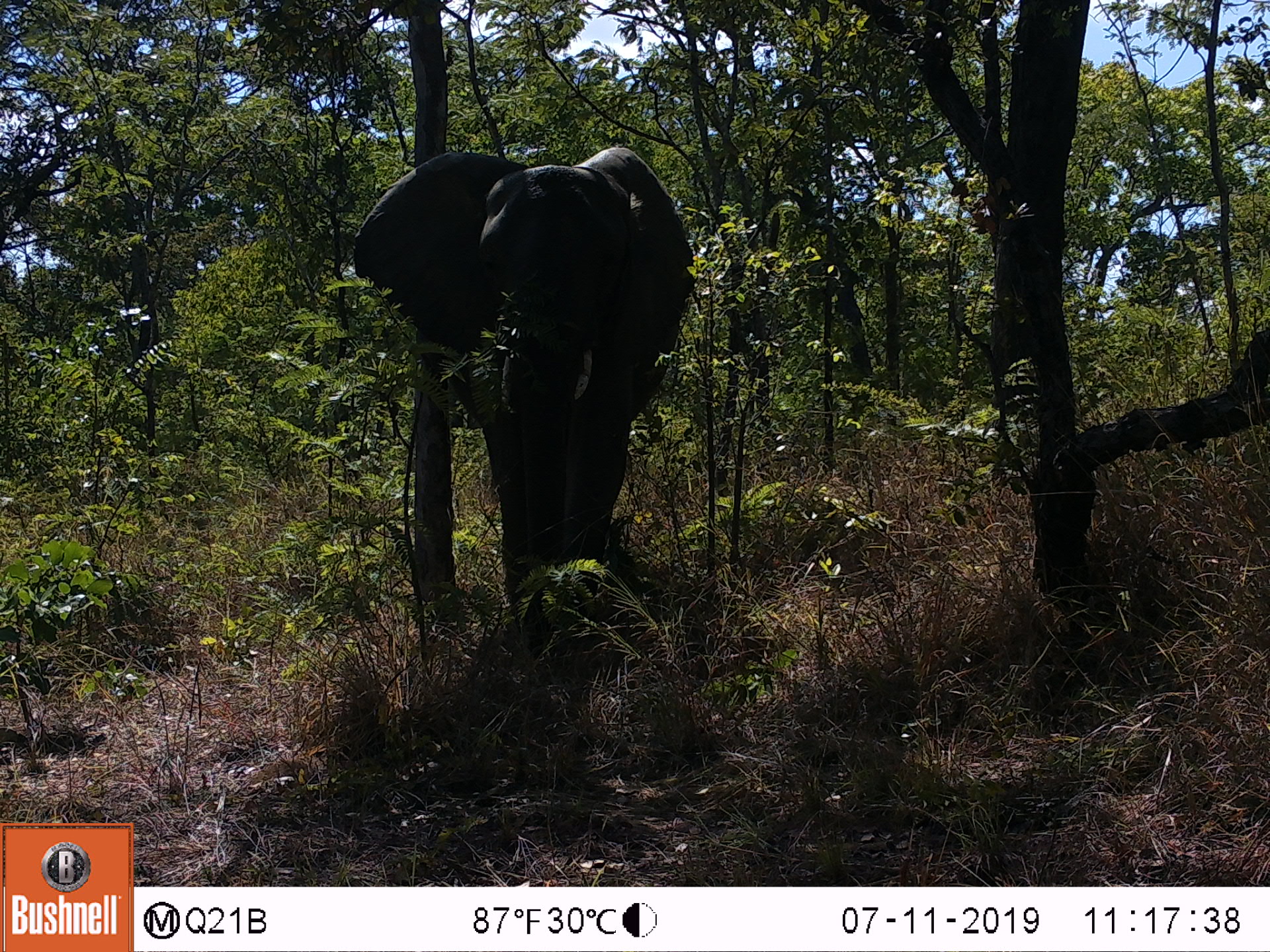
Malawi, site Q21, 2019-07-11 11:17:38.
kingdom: Animalia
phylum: Chordata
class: Mammalia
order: Proboscidea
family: Elephantidae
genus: Loxodonta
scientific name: Loxodonta africana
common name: african savanna elephant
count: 1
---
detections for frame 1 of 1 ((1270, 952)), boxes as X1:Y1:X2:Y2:
african savanna elephant: 346:131:705:688